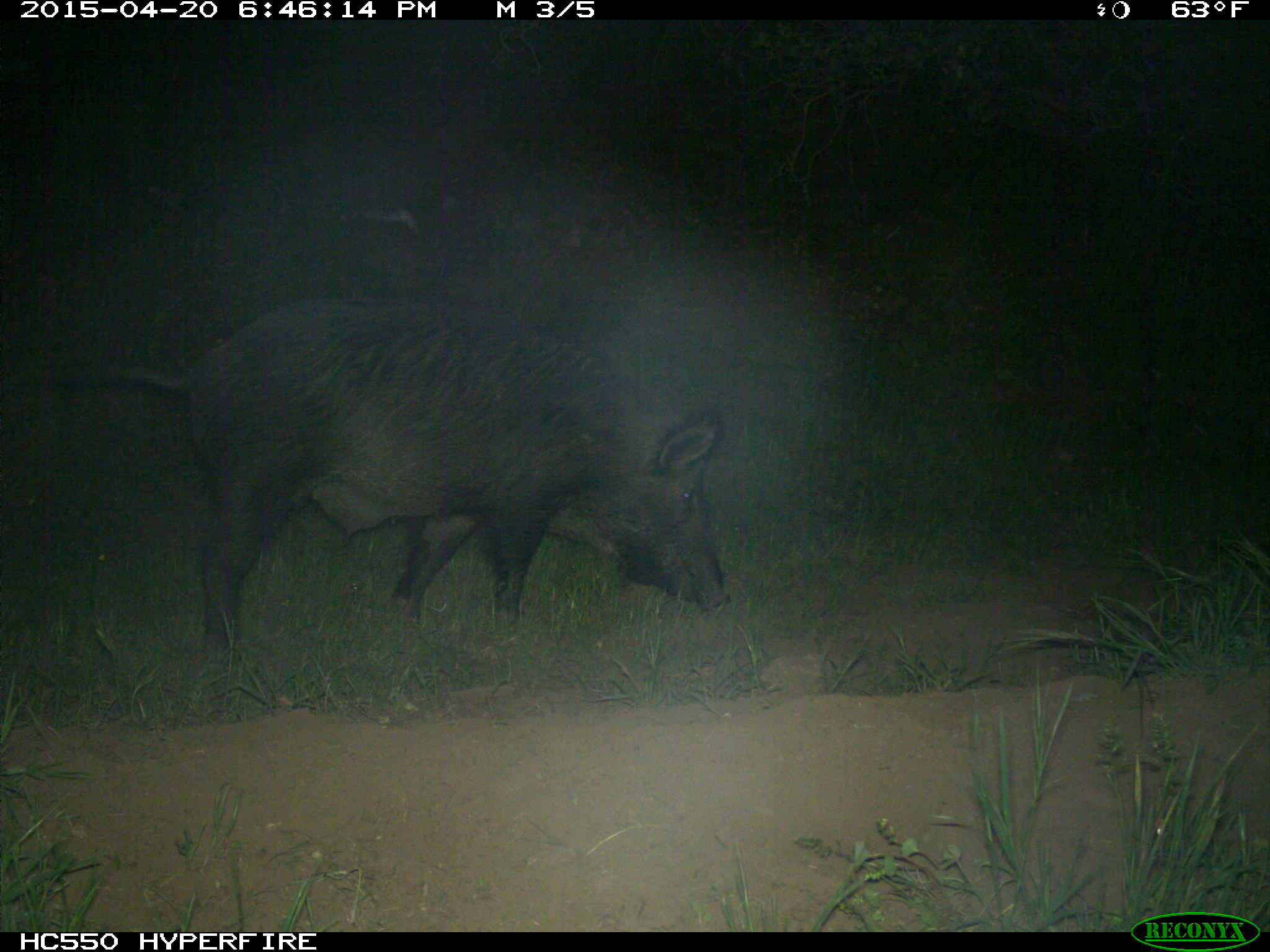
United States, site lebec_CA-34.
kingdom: Animalia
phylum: Chordata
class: Mammalia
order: Artiodactyla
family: Suidae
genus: Sus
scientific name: Sus scrofa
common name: wild boar